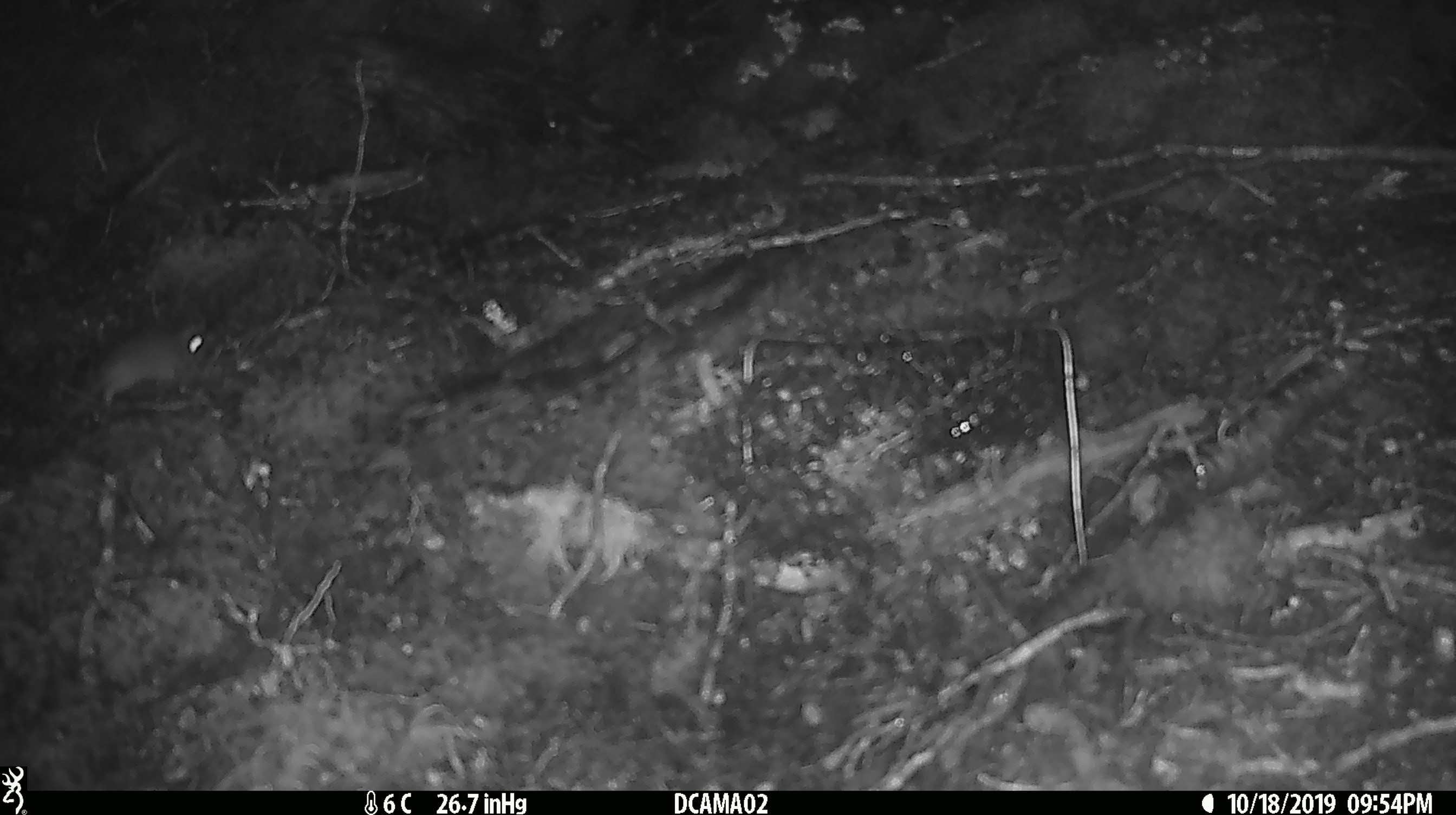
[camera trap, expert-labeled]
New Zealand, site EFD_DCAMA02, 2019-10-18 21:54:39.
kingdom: Animalia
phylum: Chordata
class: Mammalia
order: Rodentia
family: Muridae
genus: Mus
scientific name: Mus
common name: mouse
Mouse (Mus).